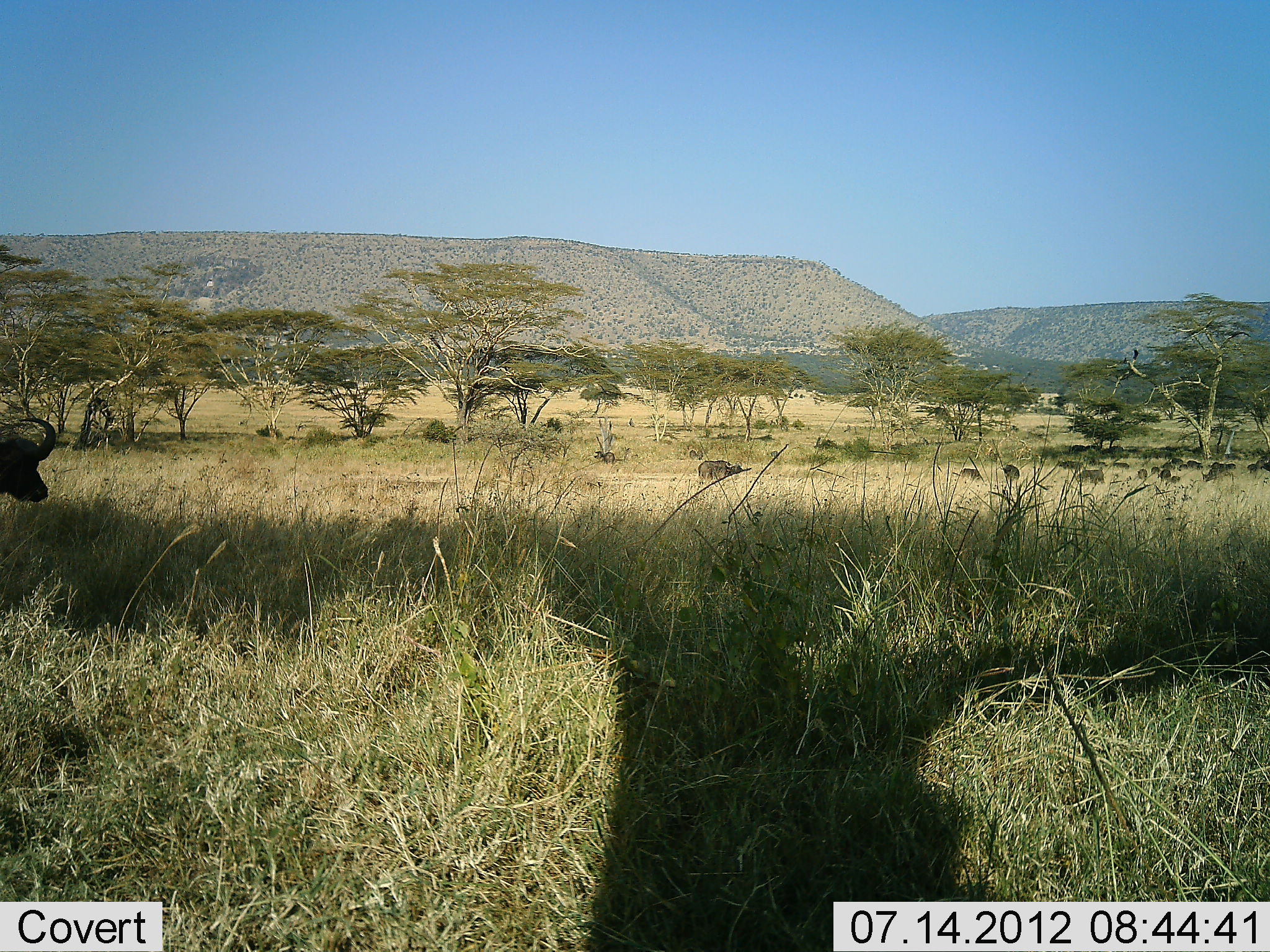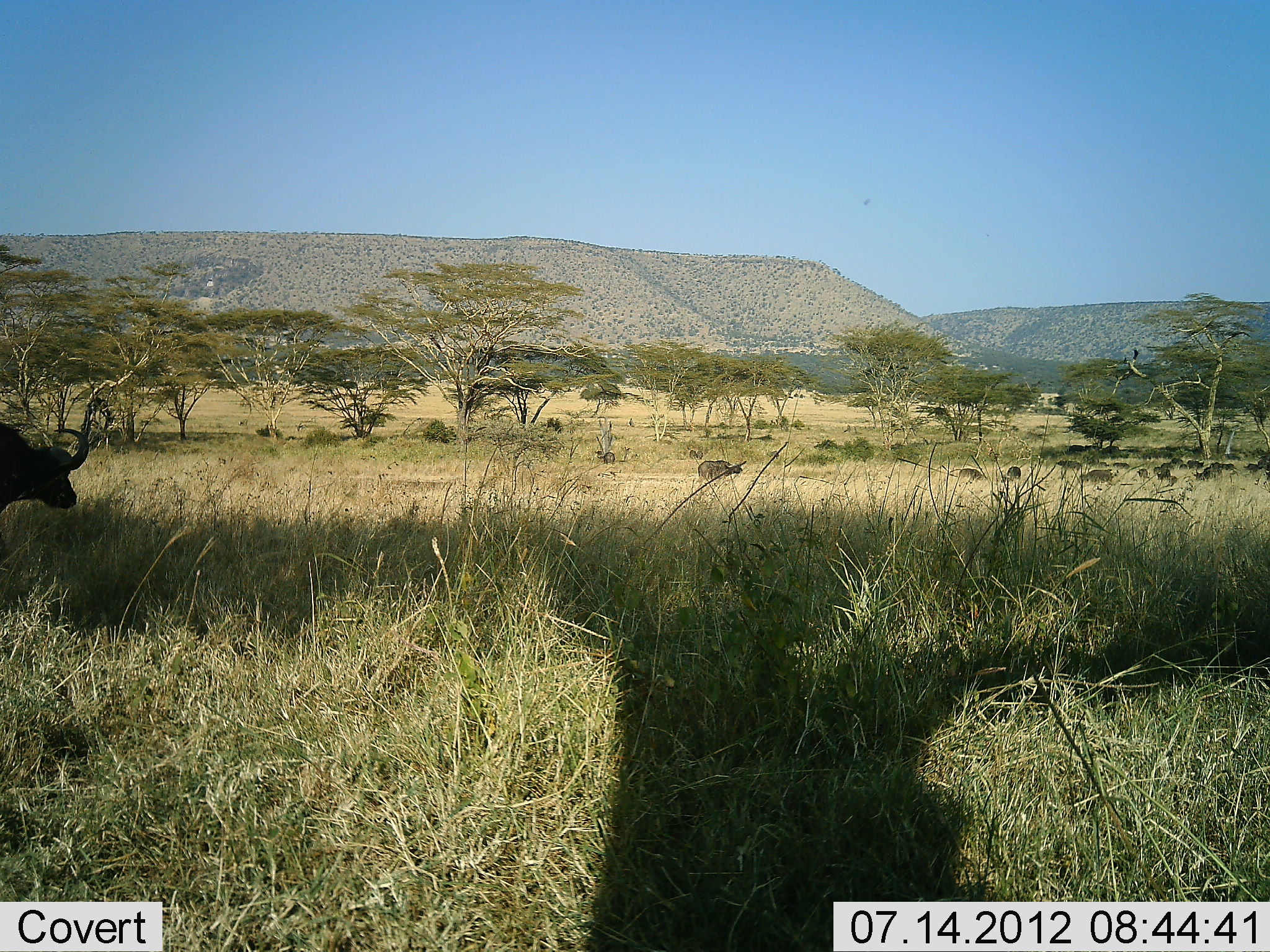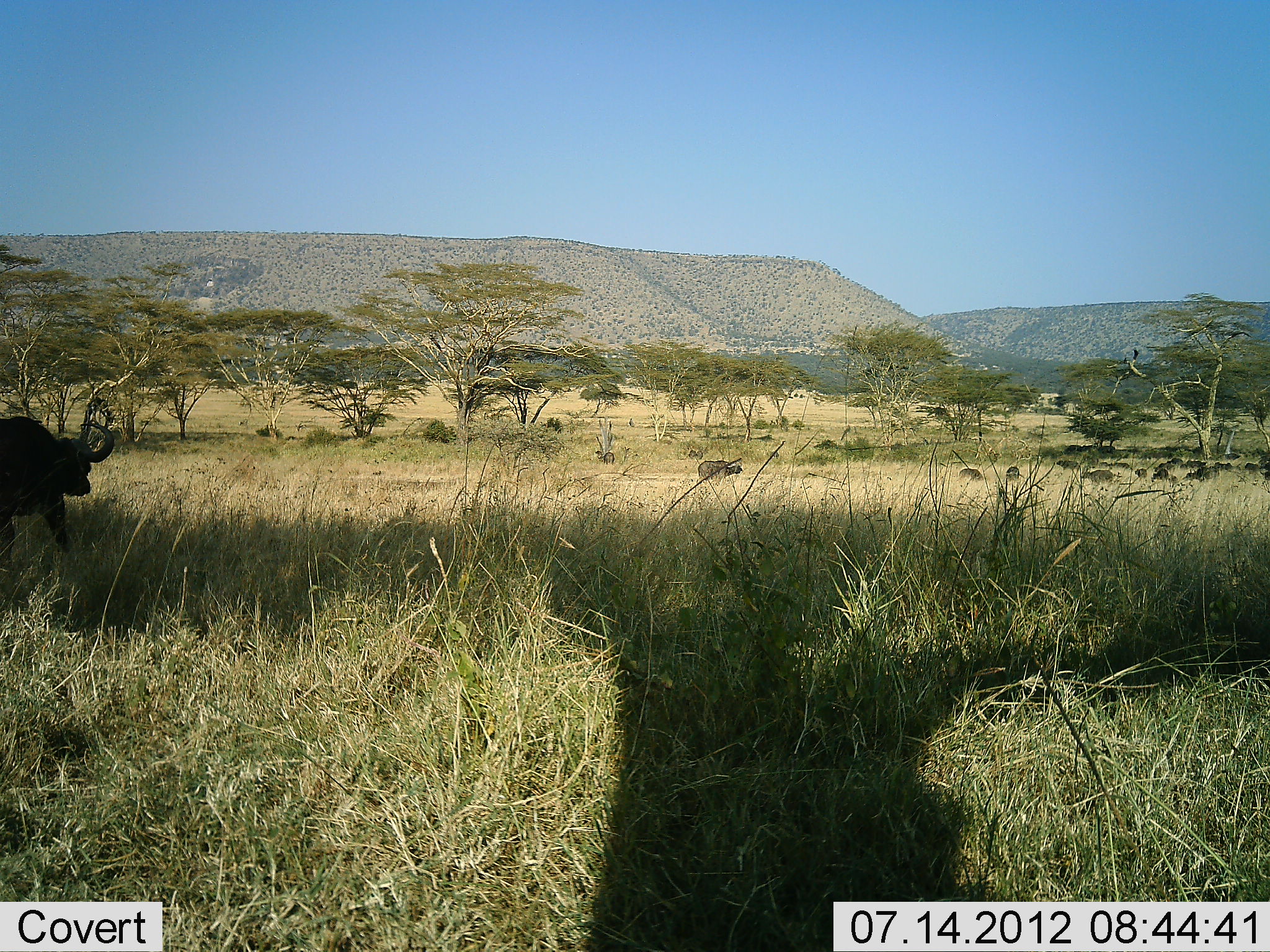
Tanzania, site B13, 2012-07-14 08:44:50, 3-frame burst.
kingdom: Animalia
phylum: Chordata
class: Mammalia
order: Artiodactyla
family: Bovidae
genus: Syncerus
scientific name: Syncerus caffer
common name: cape buffalo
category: buffalo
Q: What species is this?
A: Buffalo (cape buffalo) (Syncerus caffer).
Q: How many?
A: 11-50.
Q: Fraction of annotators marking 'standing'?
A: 20%.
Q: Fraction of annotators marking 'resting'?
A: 0%.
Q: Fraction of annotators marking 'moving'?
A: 70%.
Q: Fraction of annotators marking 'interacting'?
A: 0%.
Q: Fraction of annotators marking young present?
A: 0%.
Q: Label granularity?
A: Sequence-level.